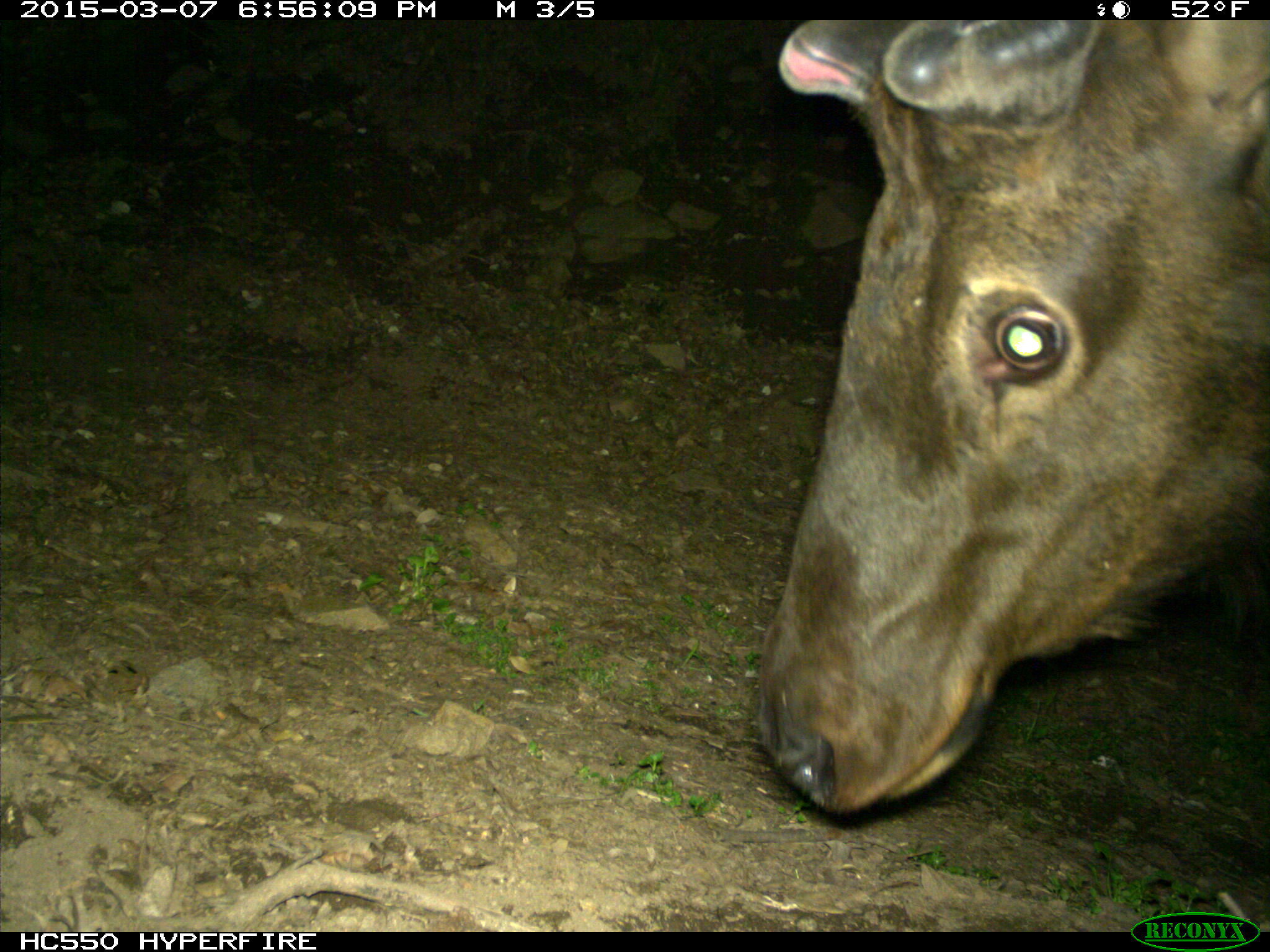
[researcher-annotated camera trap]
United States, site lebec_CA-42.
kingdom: Animalia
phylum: Chordata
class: Mammalia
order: Artiodactyla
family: Cervidae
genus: Cervus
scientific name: Cervus canadensis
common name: elk